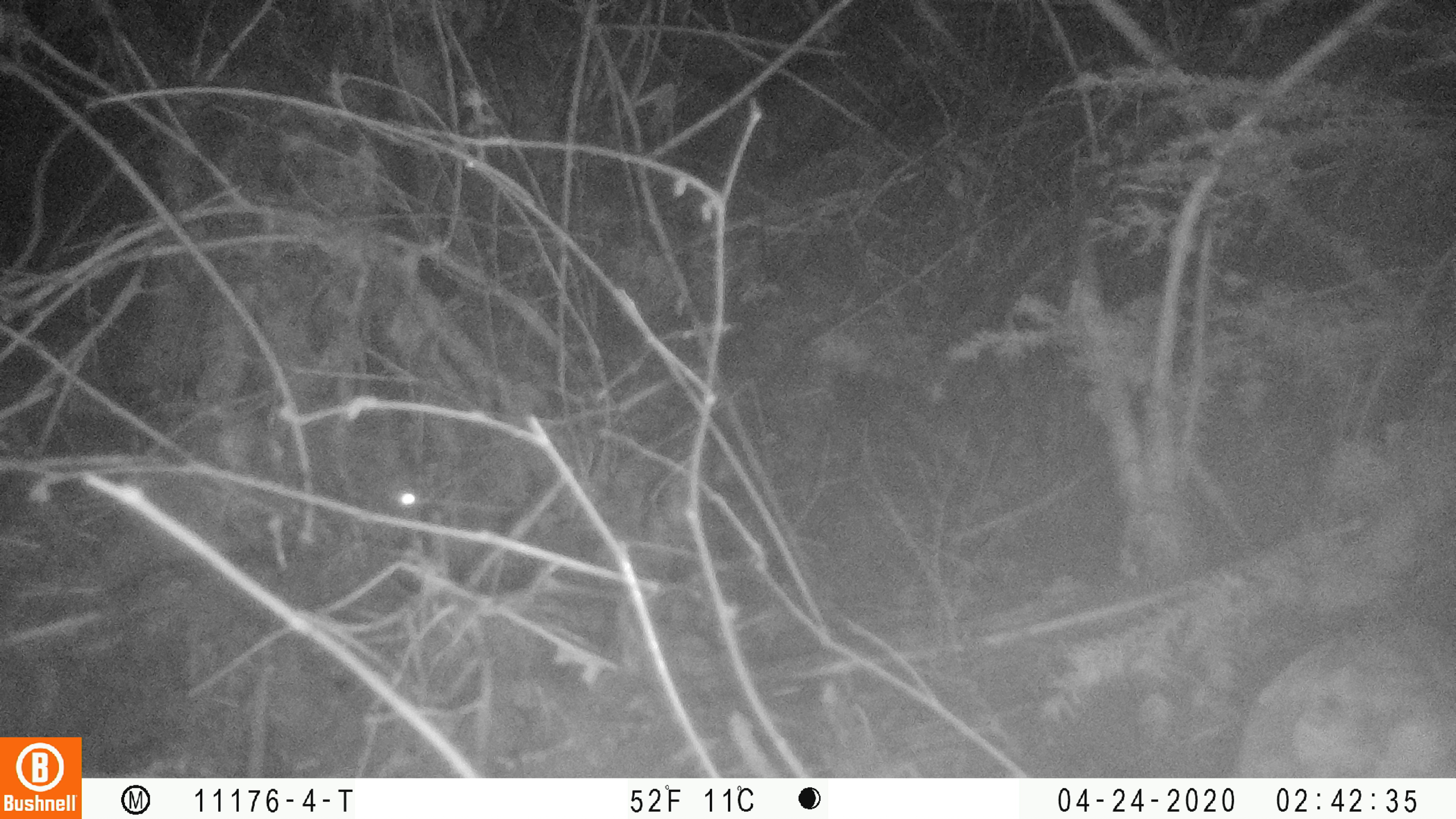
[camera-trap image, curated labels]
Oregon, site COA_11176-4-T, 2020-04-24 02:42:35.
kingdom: Animalia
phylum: Chordata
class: Mammalia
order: Lagomorpha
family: Leporidae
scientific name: Leporidae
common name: hares and rabbits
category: leporidae family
Leporidae family (hares and rabbits) (Leporidae).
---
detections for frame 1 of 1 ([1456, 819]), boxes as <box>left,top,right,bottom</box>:
leporidae family: <box>349,435,434,555</box>